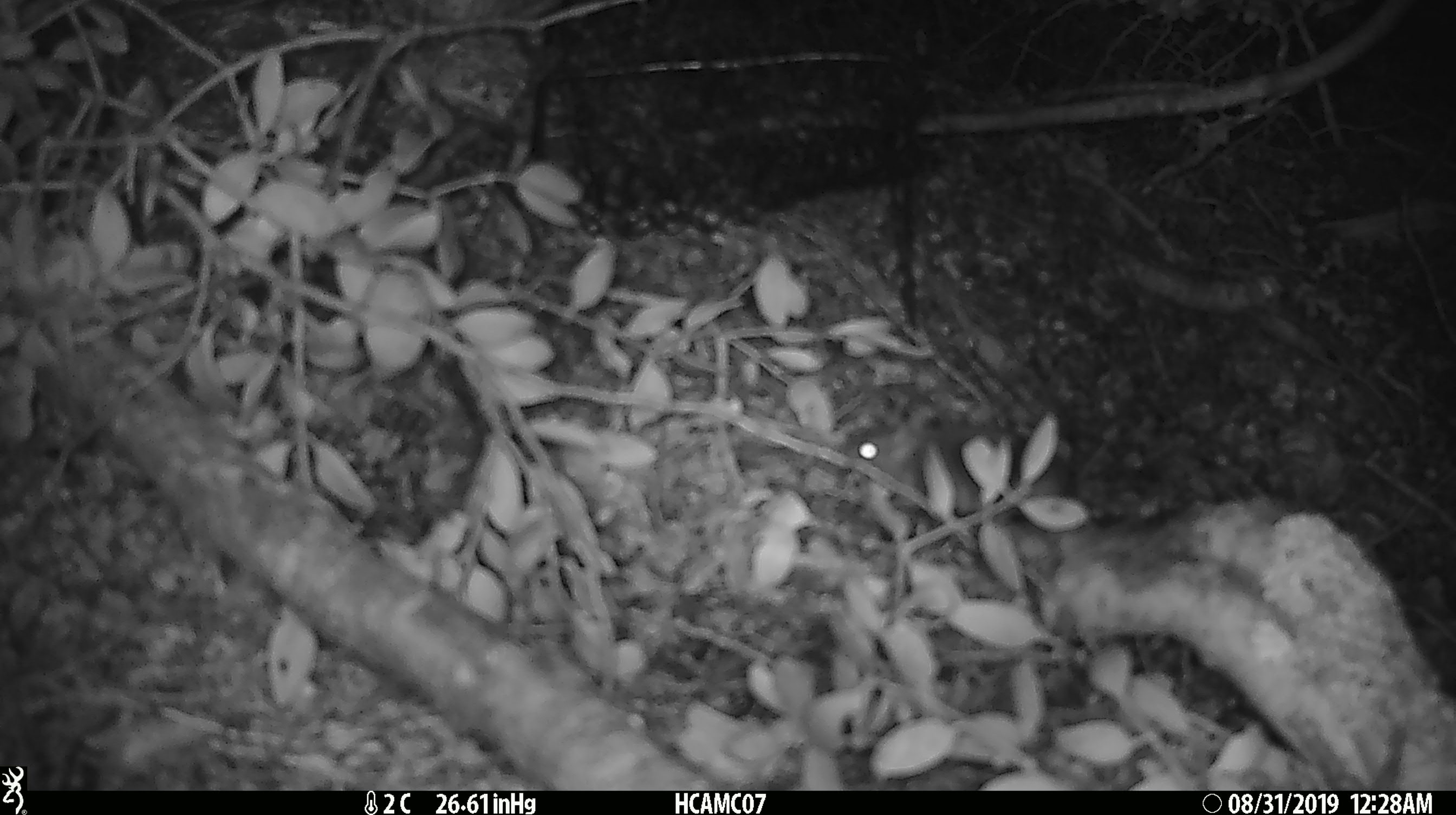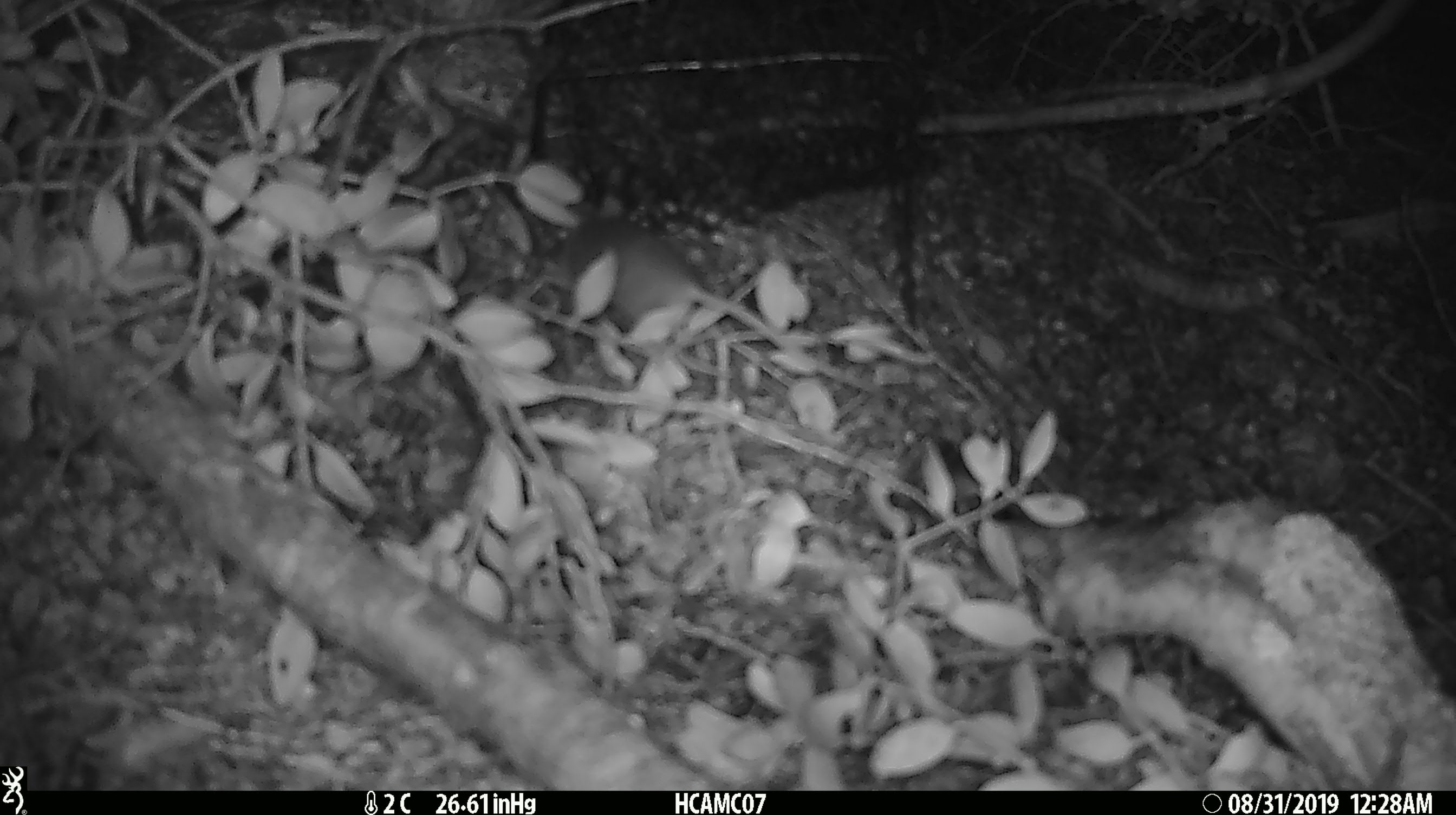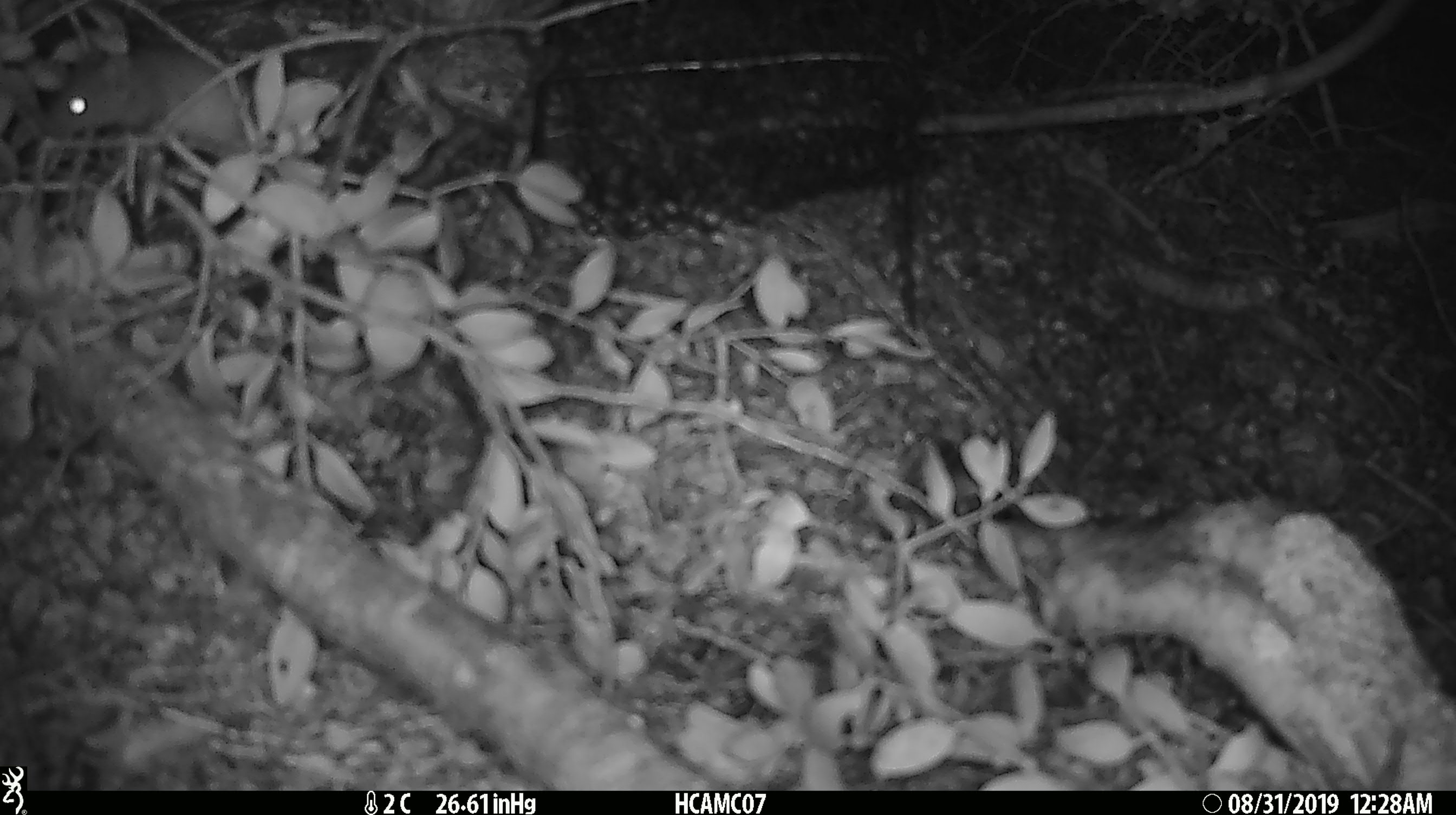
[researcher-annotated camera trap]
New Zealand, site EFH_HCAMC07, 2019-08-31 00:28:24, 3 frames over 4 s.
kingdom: Animalia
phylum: Chordata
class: Mammalia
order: Rodentia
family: Muridae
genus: Mus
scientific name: Mus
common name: mouse